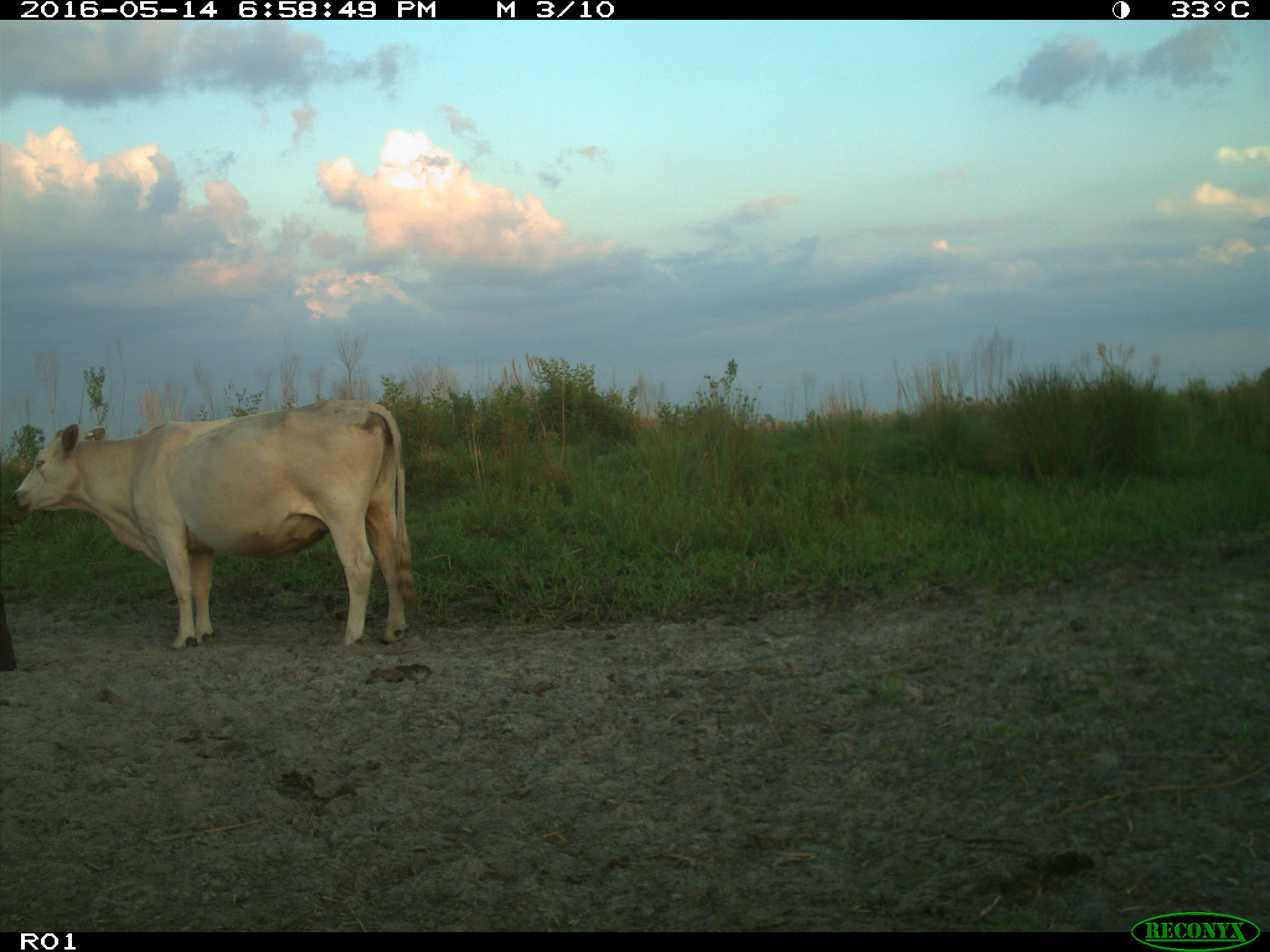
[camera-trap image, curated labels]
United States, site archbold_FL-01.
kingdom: Animalia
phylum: Chordata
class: Mammalia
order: Artiodactyla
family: Bovidae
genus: Bos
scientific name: Bos taurus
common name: domestic cow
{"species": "Bos taurus (domestic cow)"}